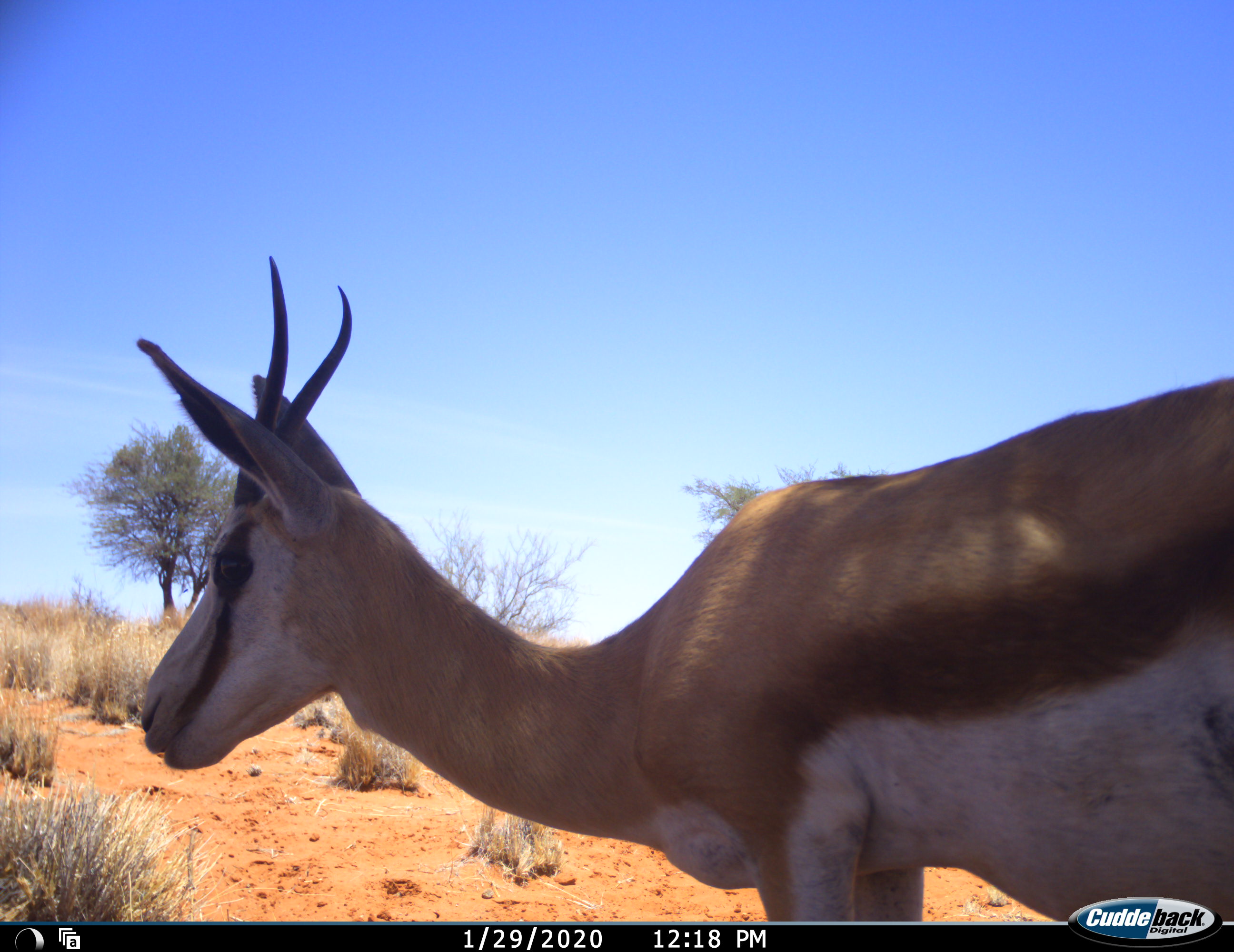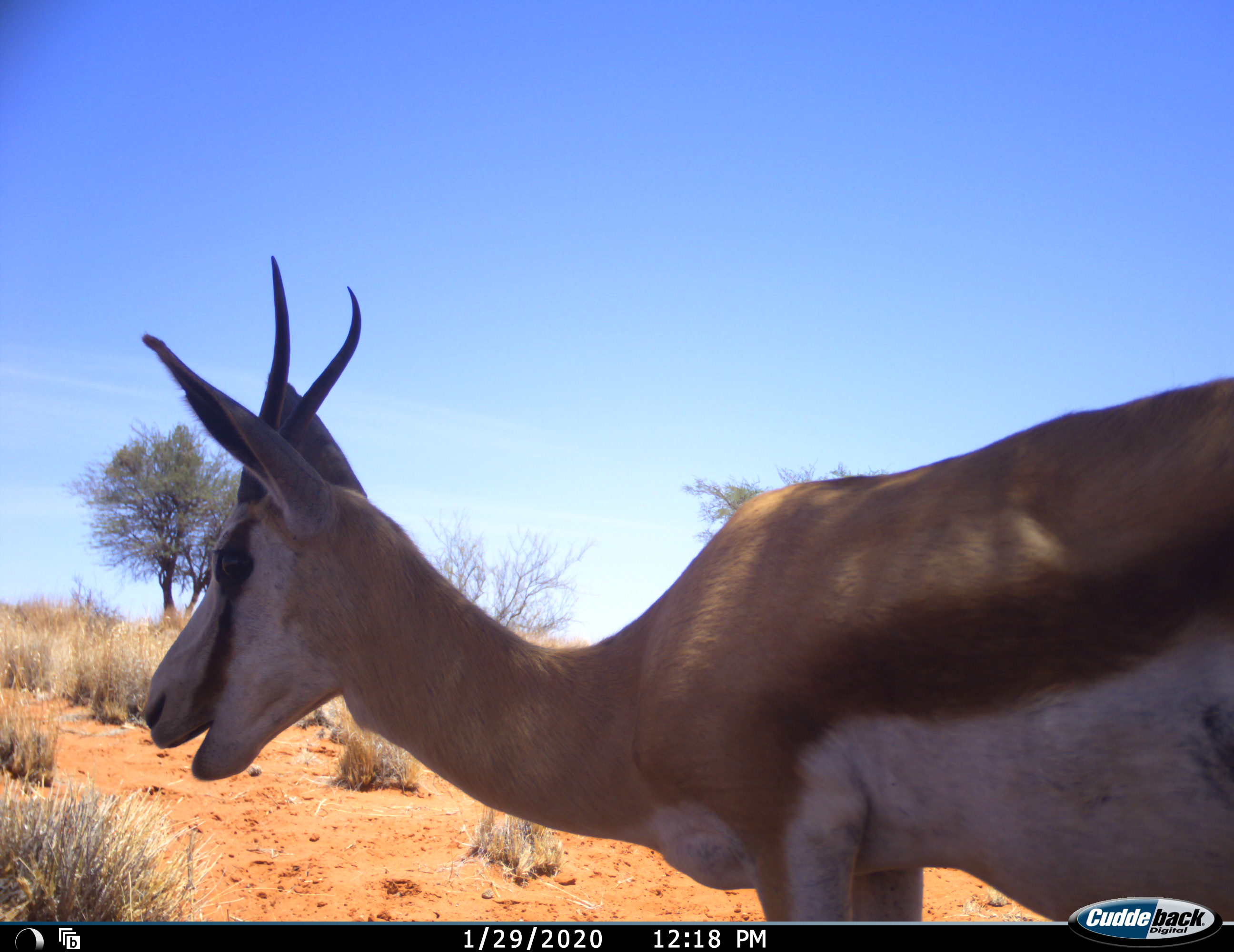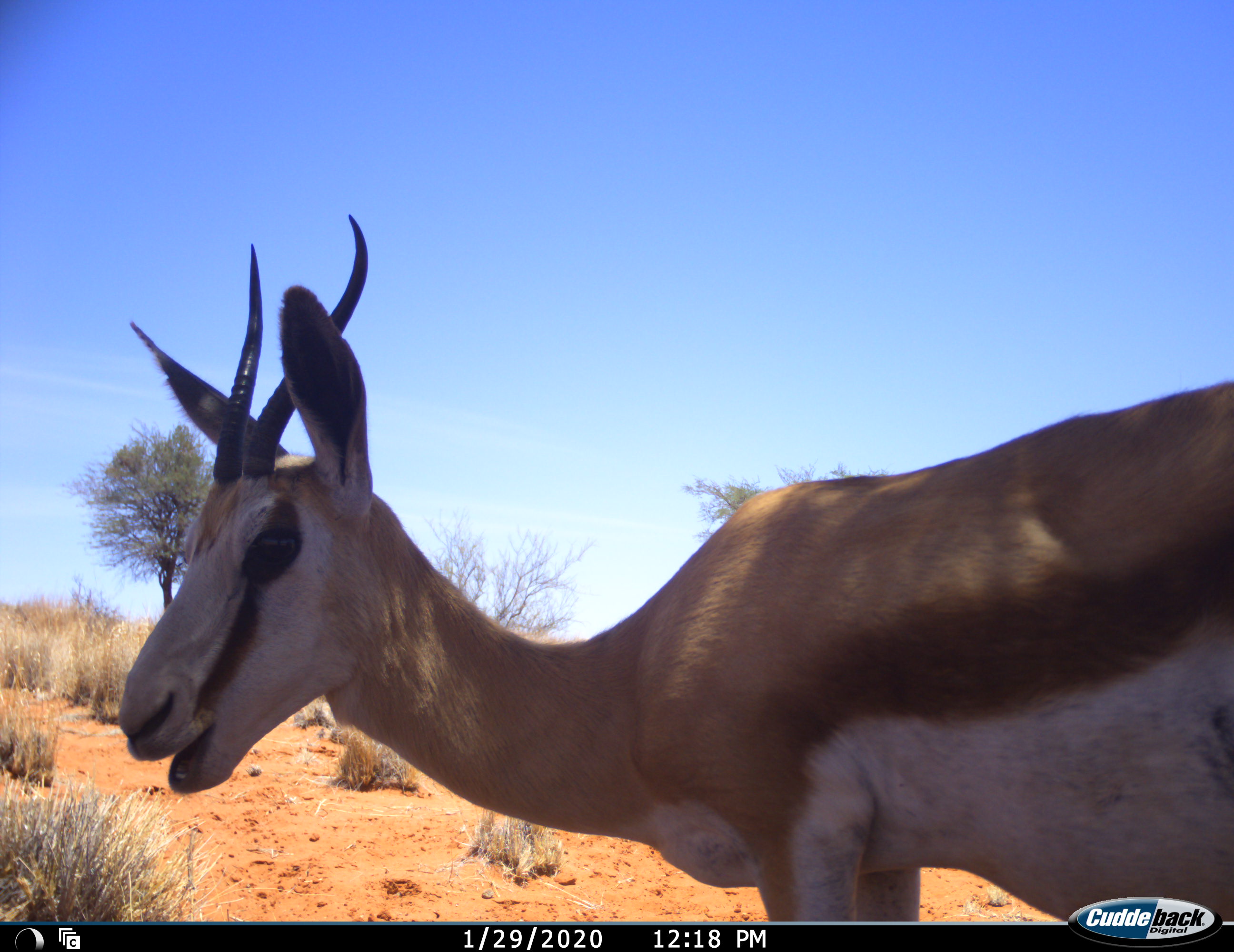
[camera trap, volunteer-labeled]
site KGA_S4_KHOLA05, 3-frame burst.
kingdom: Animalia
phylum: Chordata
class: Mammalia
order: Artiodactyla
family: Bovidae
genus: Antidorcas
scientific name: Antidorcas marsupialis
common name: springbok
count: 1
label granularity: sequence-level